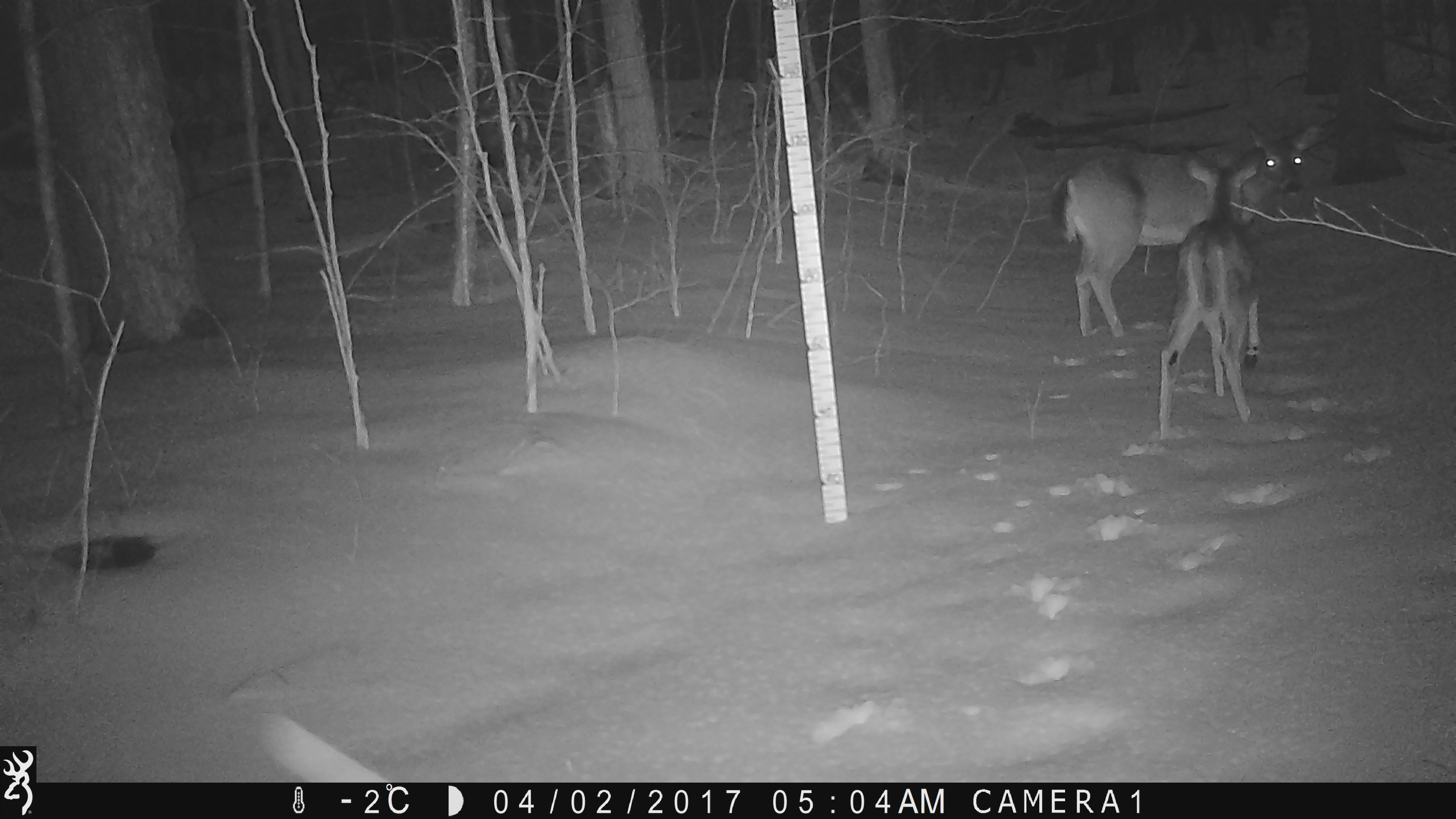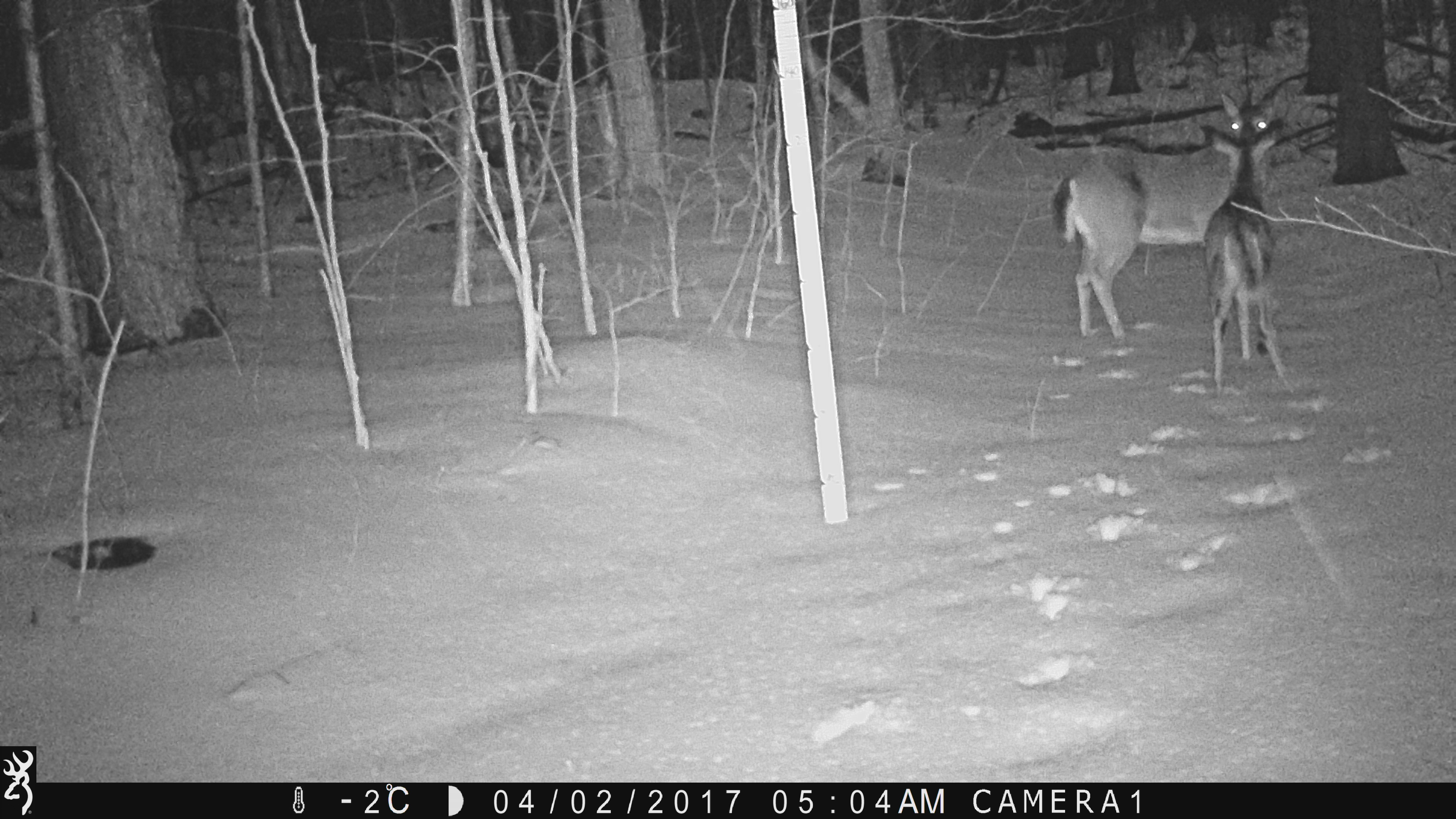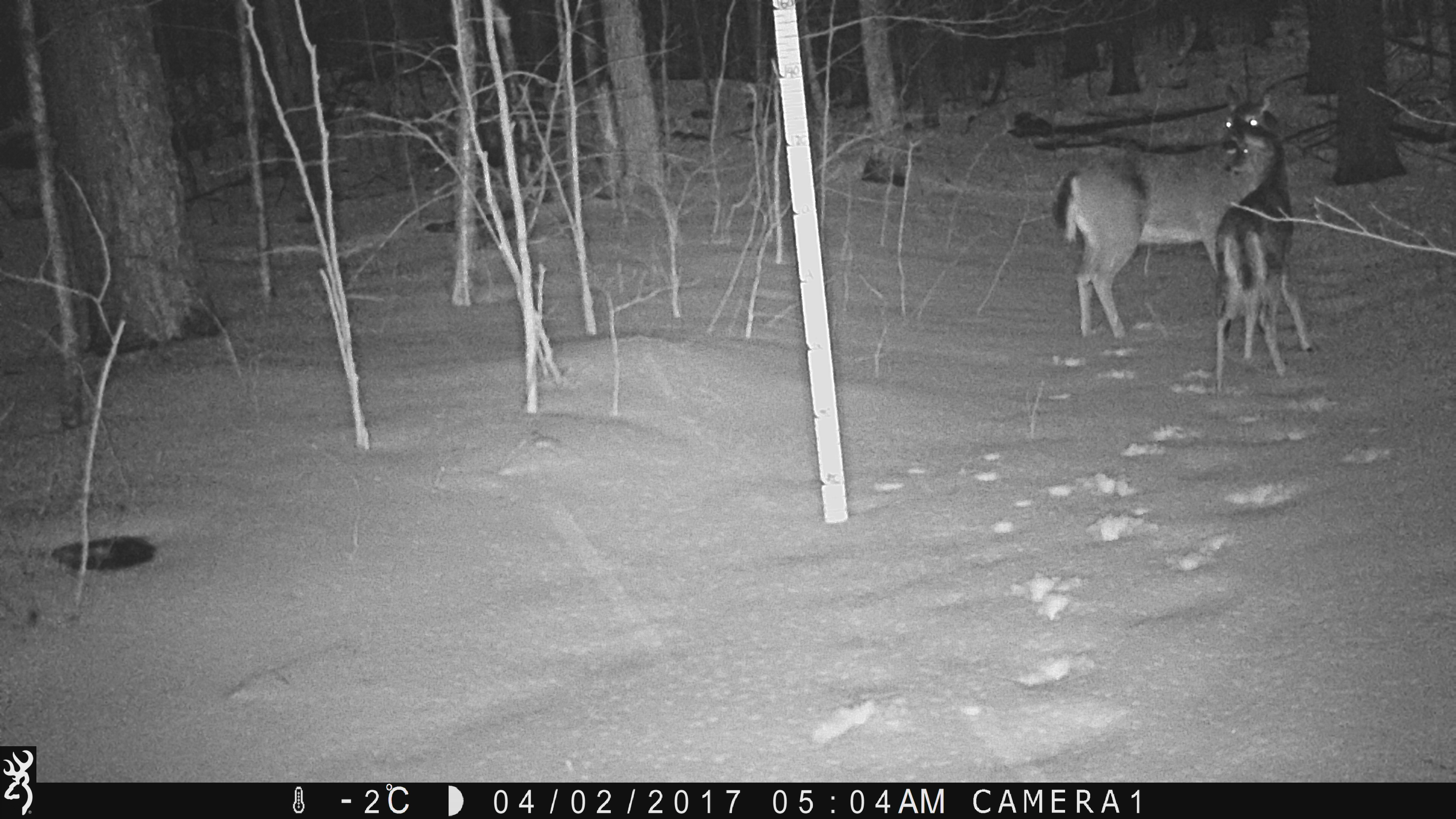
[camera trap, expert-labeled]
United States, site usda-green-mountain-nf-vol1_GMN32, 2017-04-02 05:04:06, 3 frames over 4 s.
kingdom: Animalia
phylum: Chordata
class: Mammalia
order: Artiodactyla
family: Cervidae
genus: Odocoileus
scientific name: Odocoileus virginianus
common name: white-tailed deer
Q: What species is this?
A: White-tailed deer (Odocoileus virginianus).